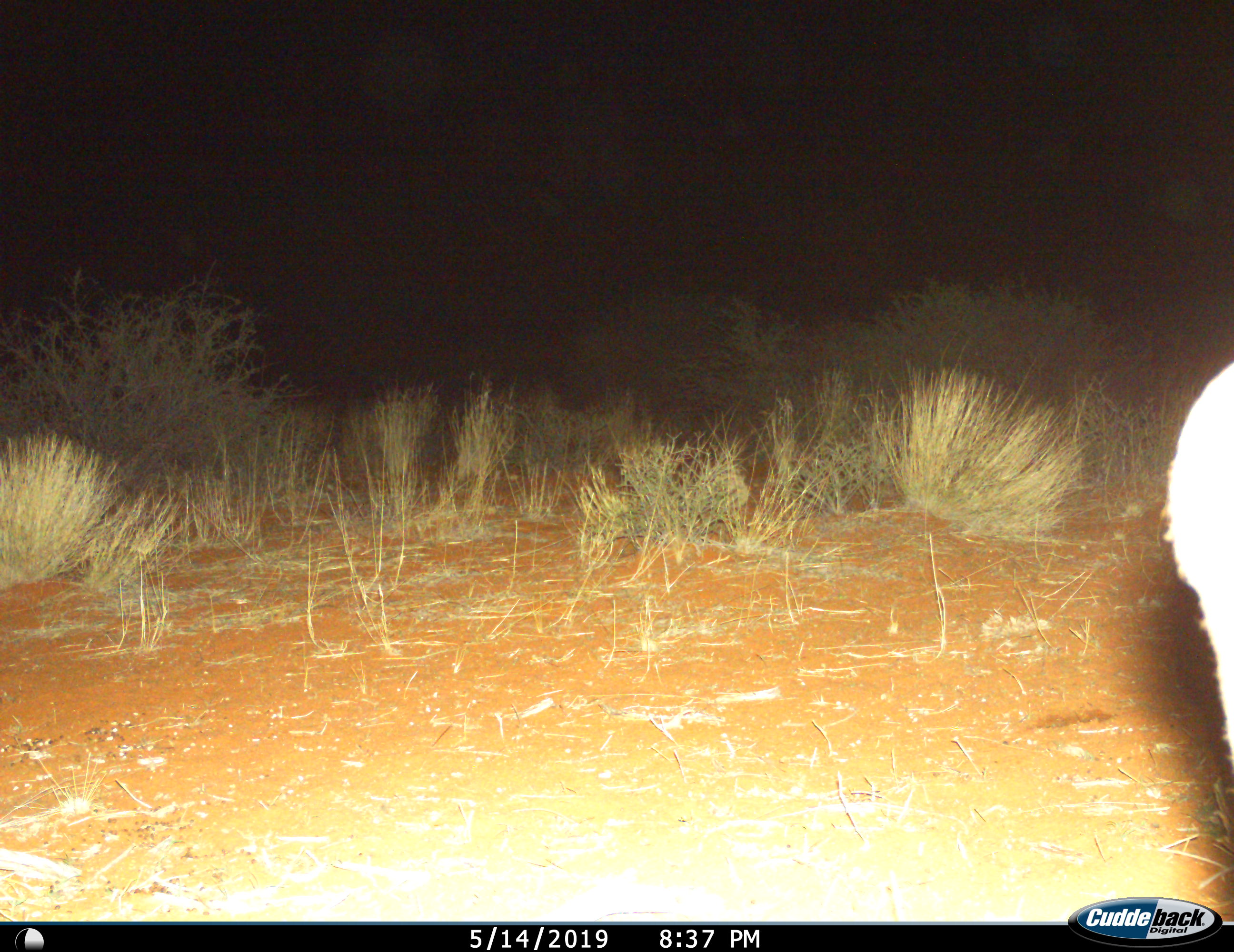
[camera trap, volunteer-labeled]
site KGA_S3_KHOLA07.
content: unidentified animal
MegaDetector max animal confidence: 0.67